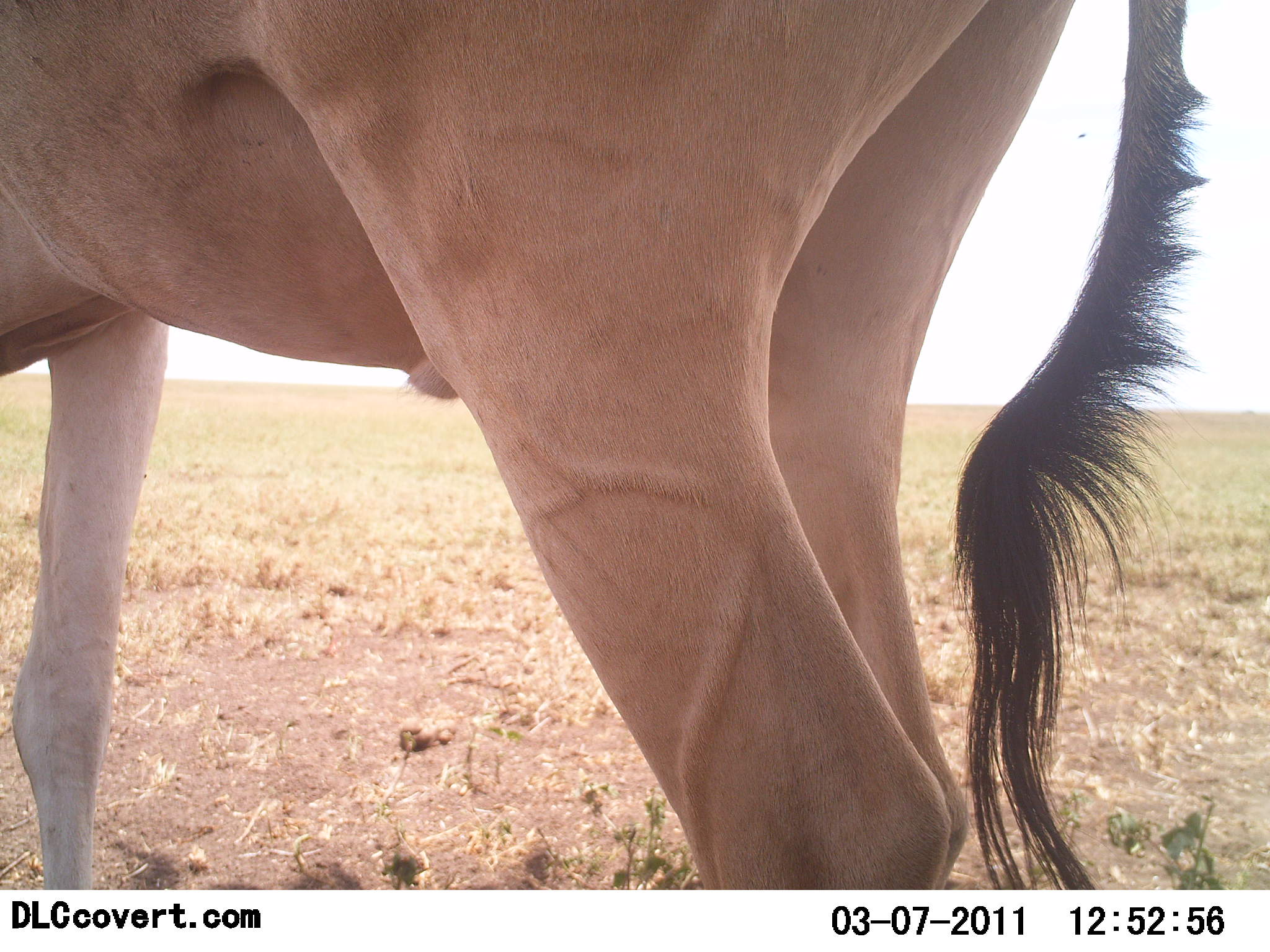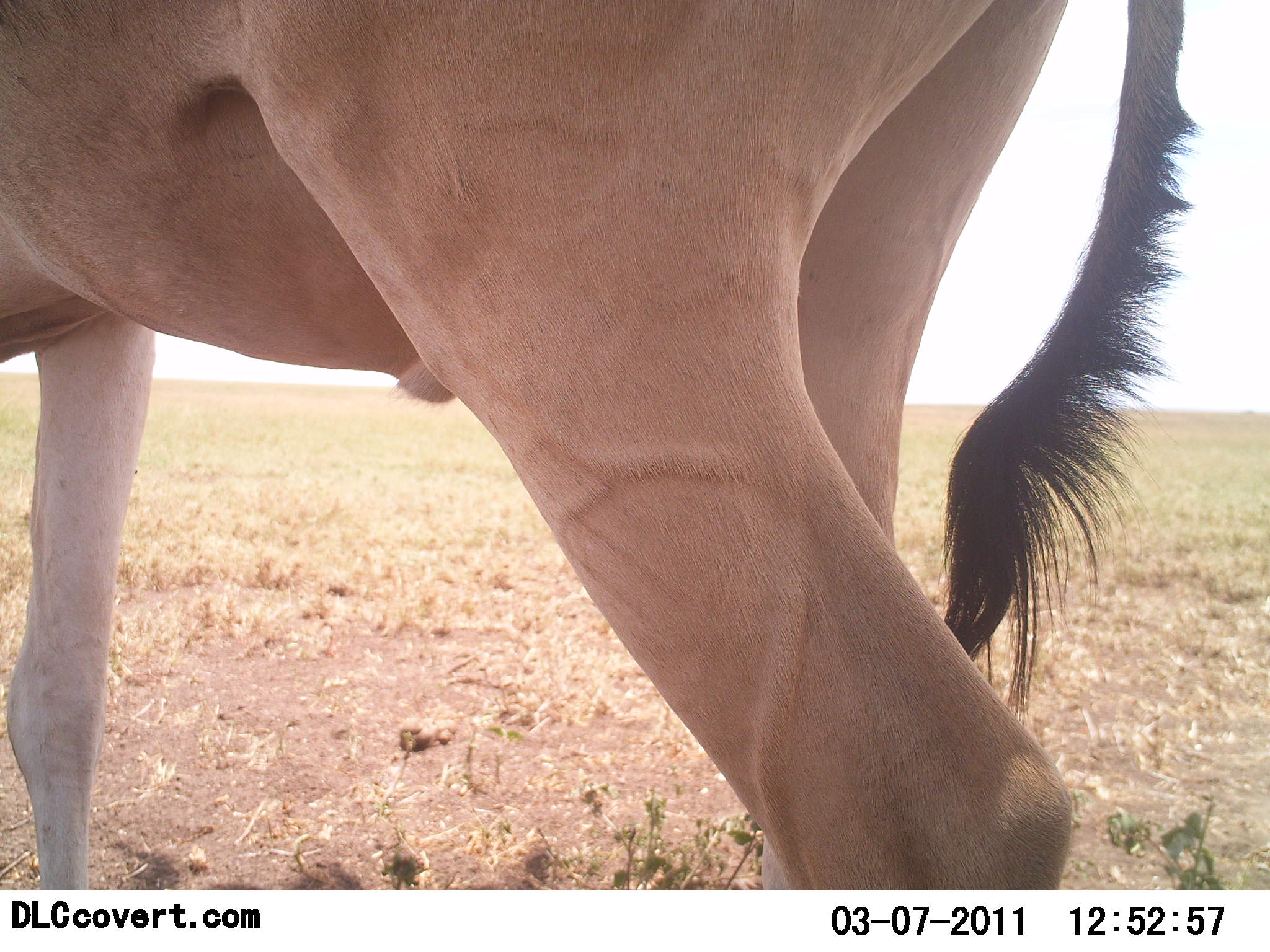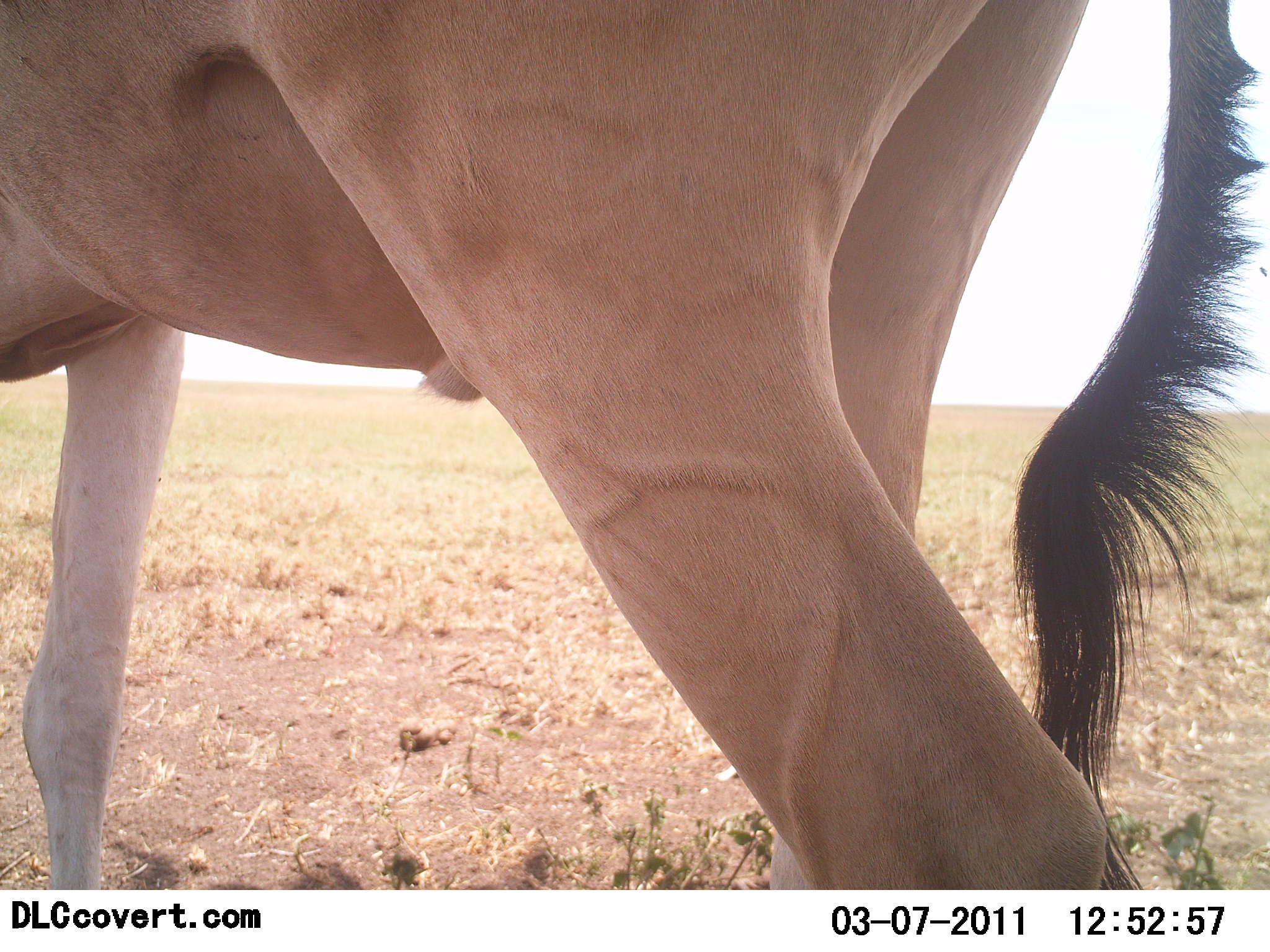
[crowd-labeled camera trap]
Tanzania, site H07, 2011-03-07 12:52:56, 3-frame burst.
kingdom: Animalia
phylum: Chordata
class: Mammalia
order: Artiodactyla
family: Bovidae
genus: Alcelaphus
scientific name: Alcelaphus buselaphus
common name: hartebeest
Hartebeest (Alcelaphus buselaphus), count 1. Behavior (volunteer vote fractions): standing 73%, resting 0%, moving 36%, interacting 0%. Young present (vote fraction): 0%. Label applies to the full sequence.